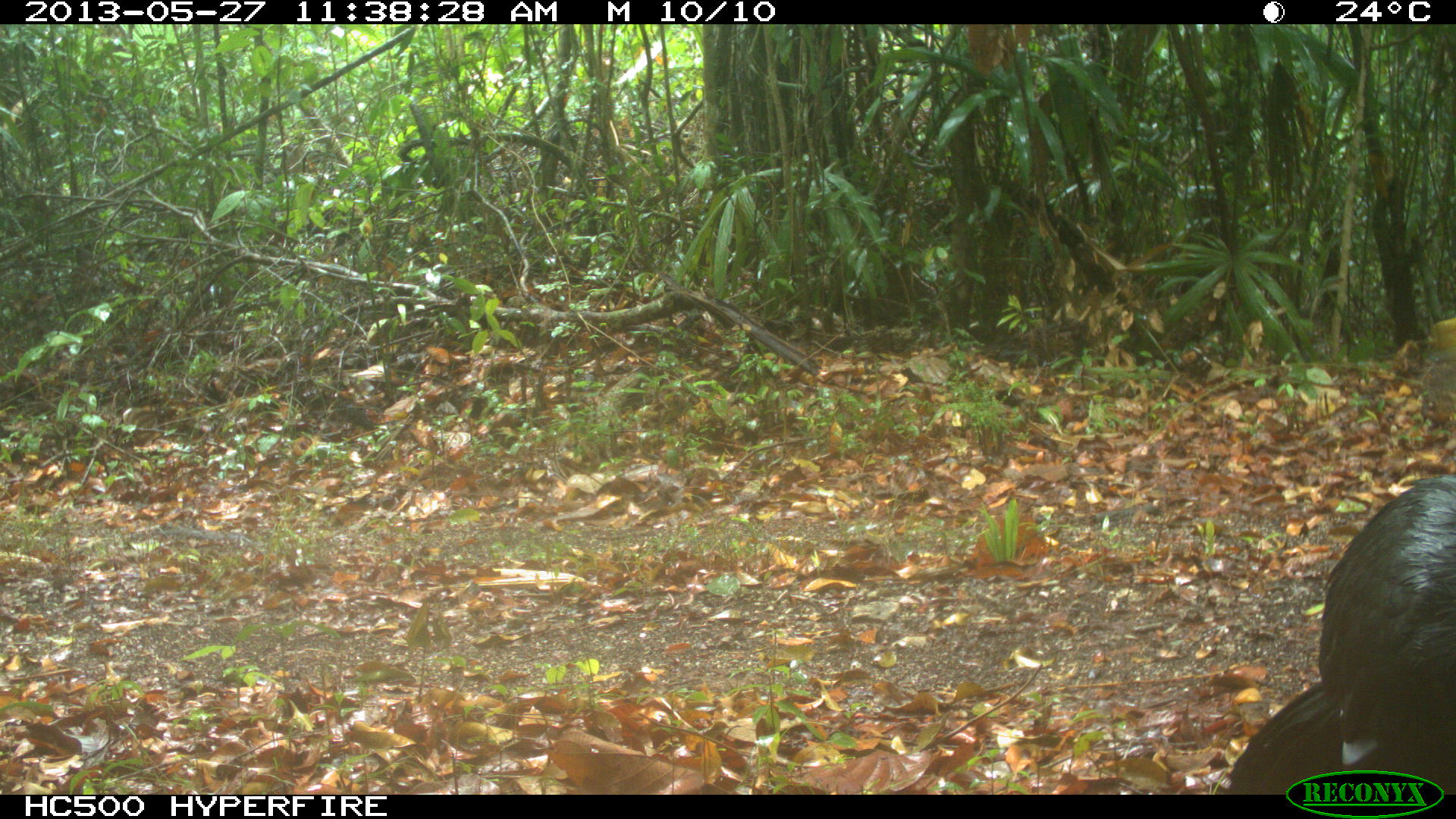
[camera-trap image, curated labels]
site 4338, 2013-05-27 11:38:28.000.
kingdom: Animalia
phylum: Chordata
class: Aves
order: Galliformes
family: Cracidae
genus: Crax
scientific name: Crax rubra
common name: great curassow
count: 1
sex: male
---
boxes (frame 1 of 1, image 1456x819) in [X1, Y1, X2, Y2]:
crax rubra: [1223, 473, 1456, 795]